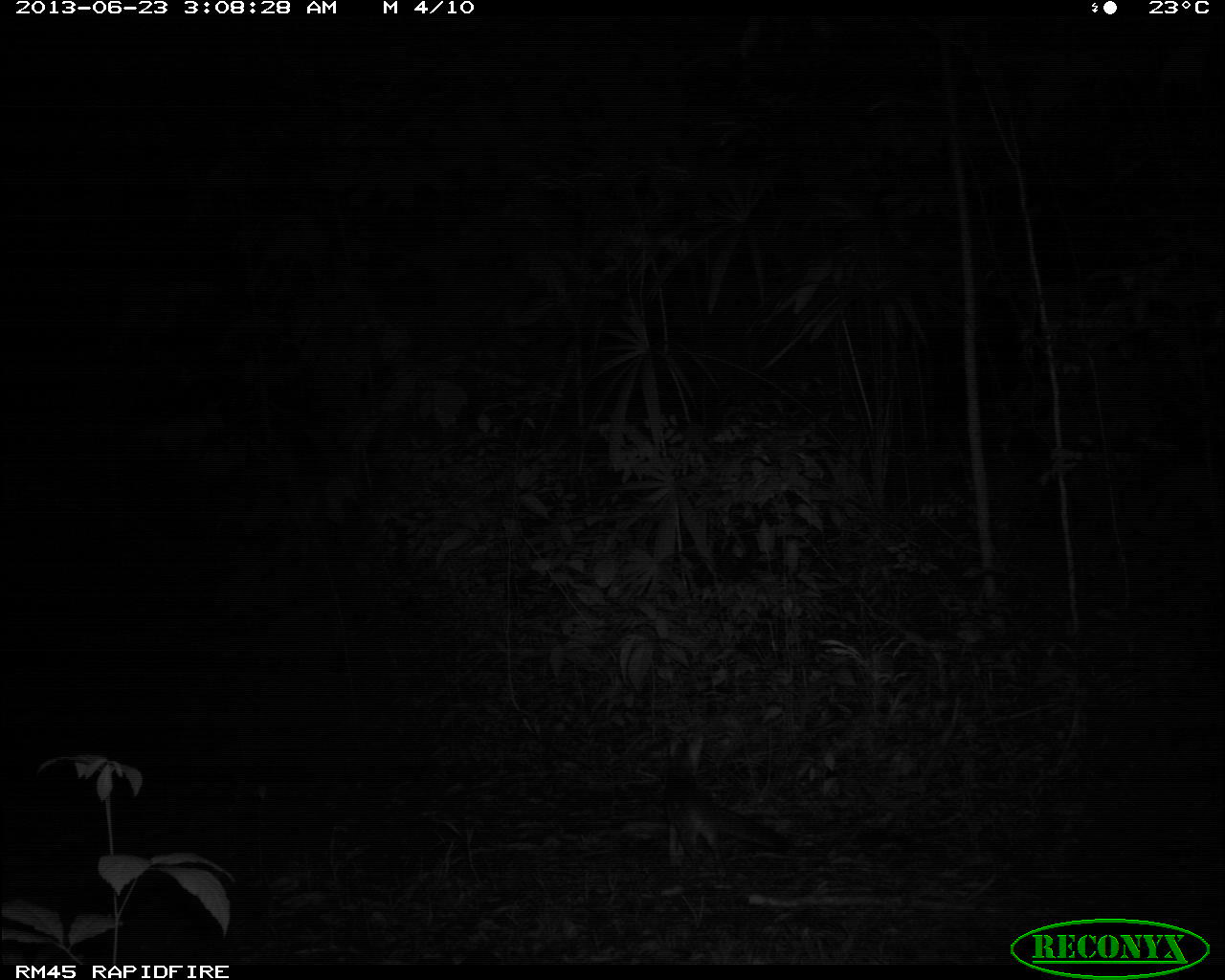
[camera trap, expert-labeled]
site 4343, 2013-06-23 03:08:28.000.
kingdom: Animalia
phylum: Chordata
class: Mammalia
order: Carnivora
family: Canidae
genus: Urocyon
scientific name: Urocyon cinereoargenteus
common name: gray fox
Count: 1.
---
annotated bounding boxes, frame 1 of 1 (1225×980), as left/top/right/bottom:
urocyon cinereoargenteus: 662/731/791/879